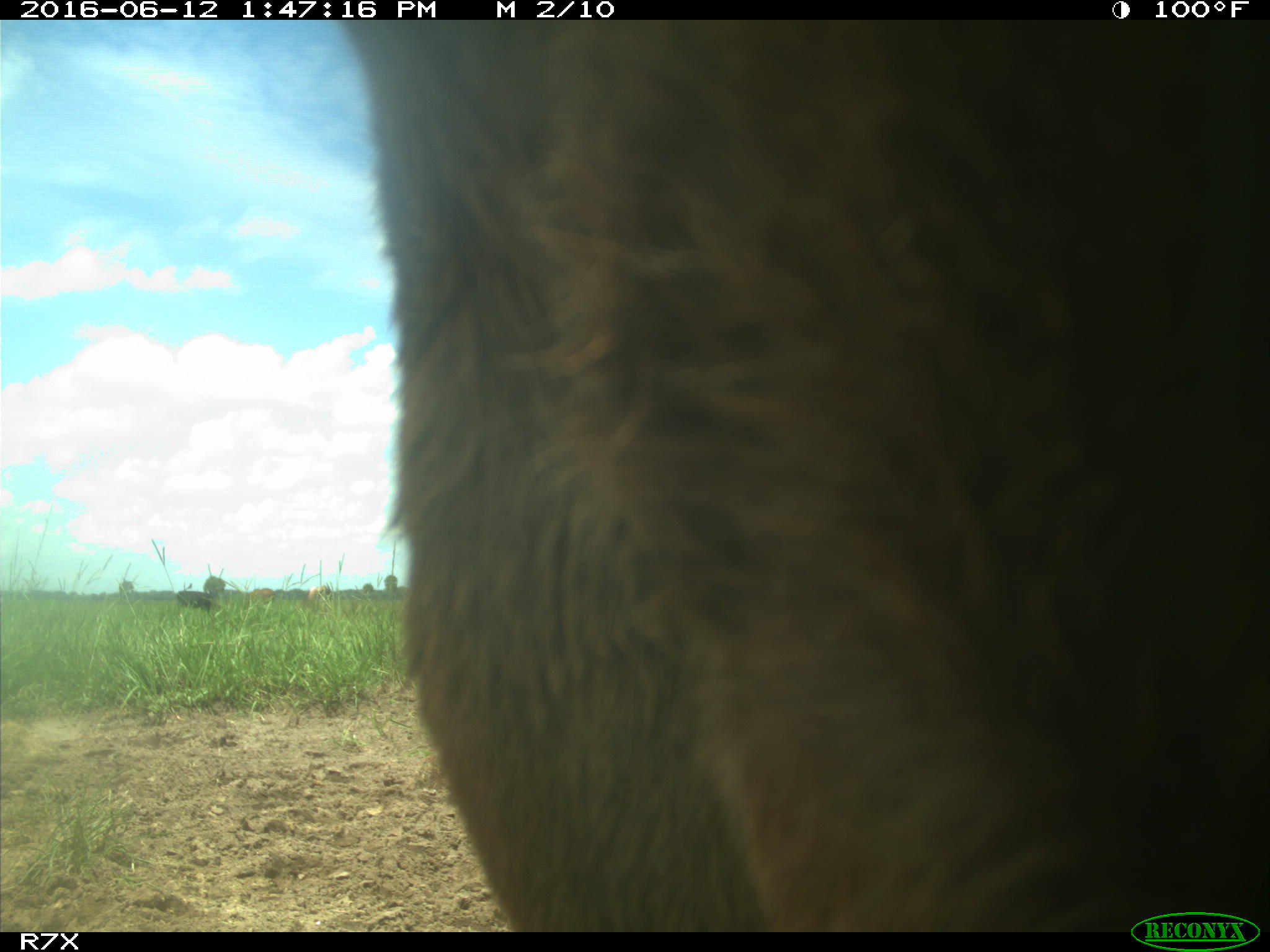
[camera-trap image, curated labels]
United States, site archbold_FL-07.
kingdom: Animalia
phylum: Chordata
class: Mammalia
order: Artiodactyla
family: Bovidae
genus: Bos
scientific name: Bos taurus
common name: domestic cow